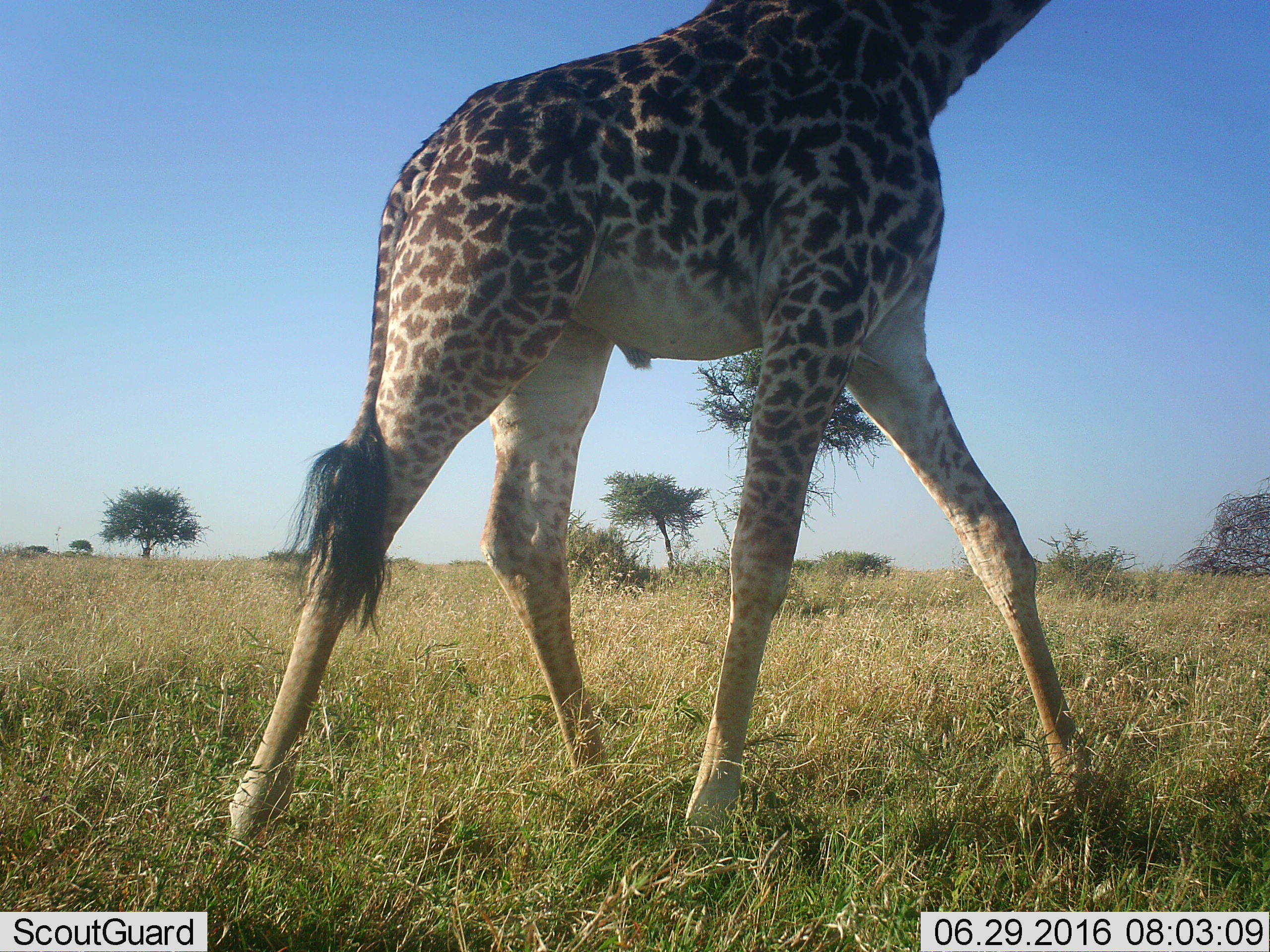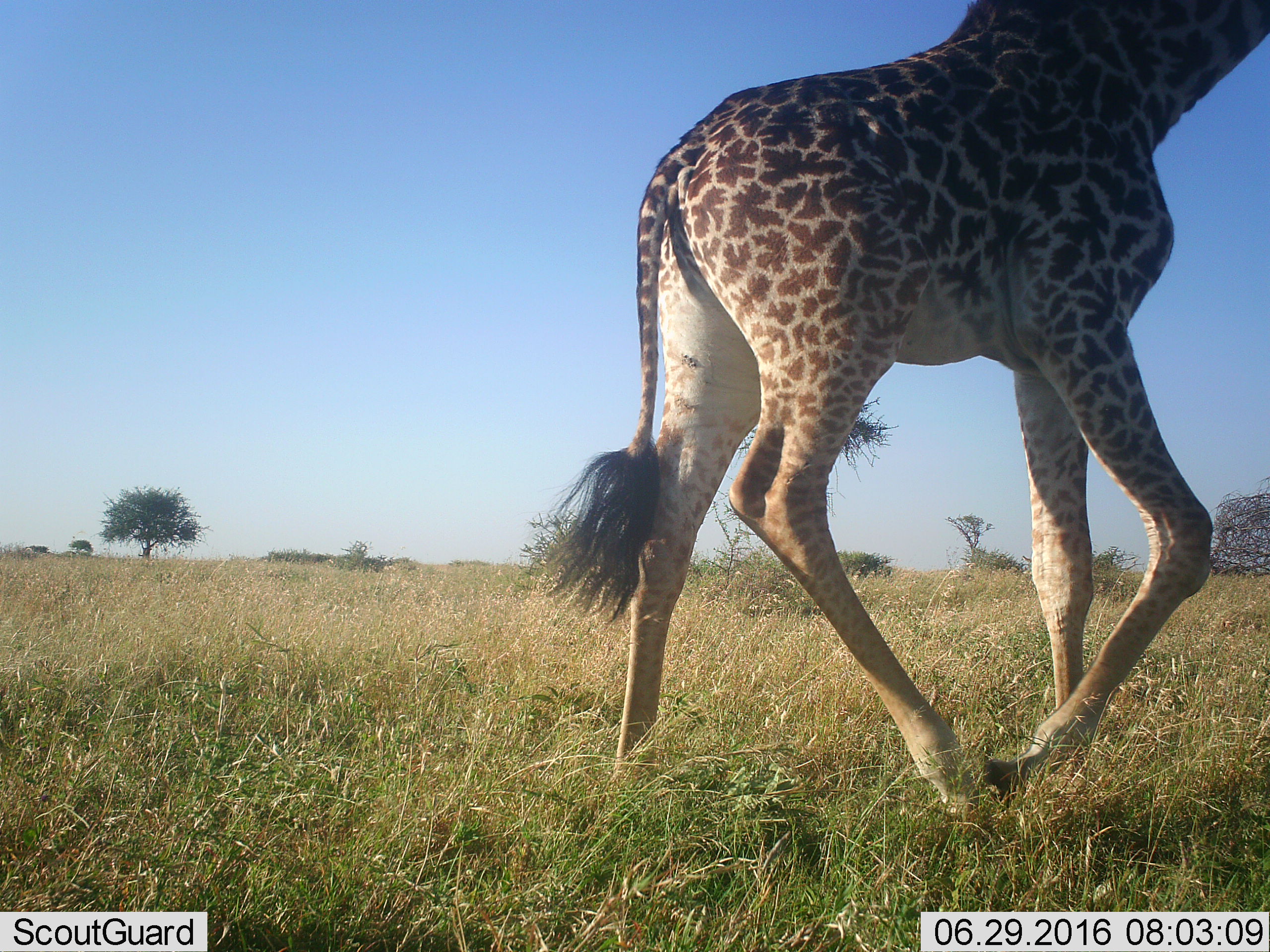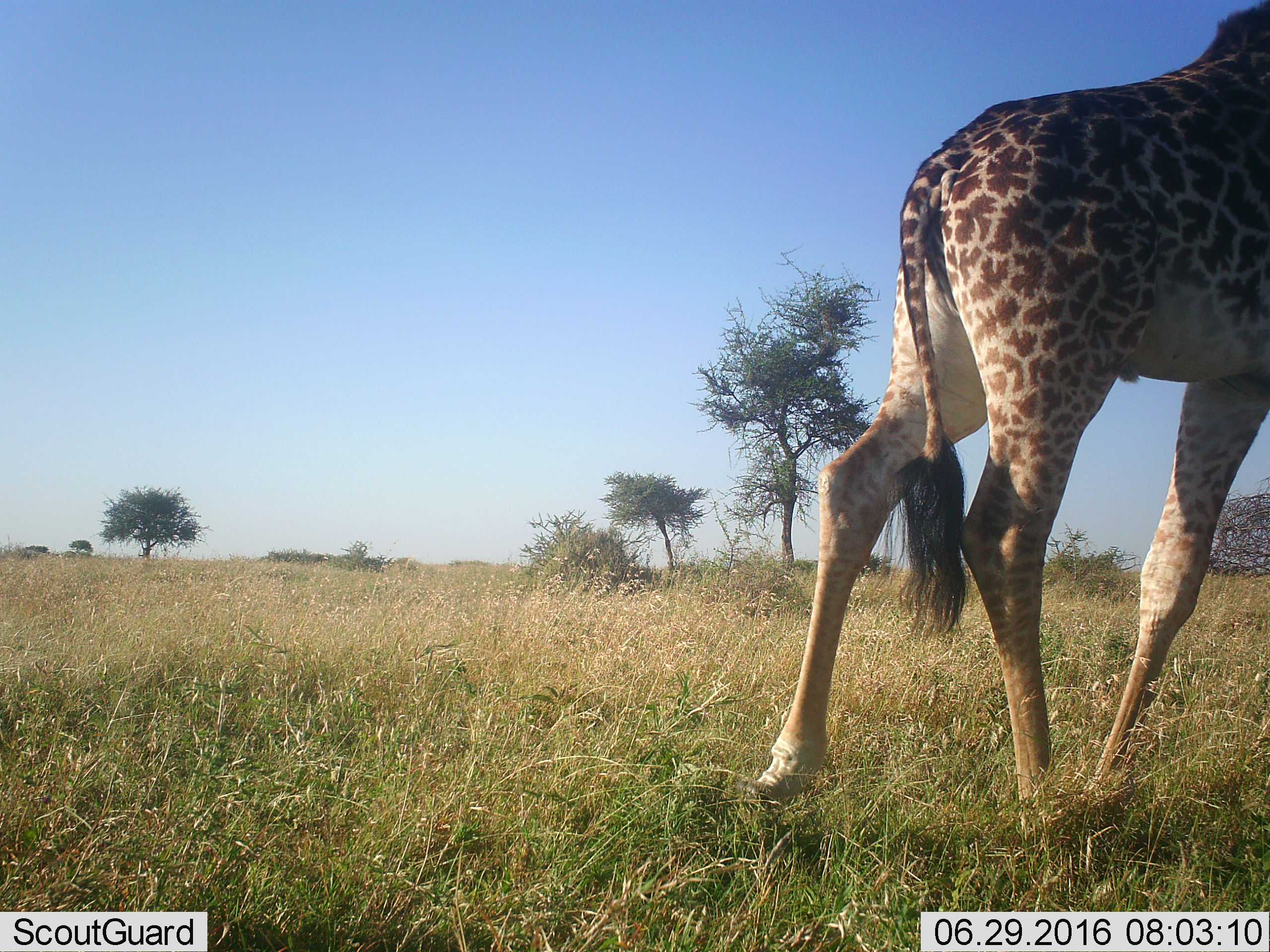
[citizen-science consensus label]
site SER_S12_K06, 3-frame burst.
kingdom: Animalia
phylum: Chordata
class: Mammalia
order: Artiodactyla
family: Giraffidae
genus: Giraffa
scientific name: Giraffa camelopardalis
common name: giraffe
Giraffe (Giraffa camelopardalis), count 1. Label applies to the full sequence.